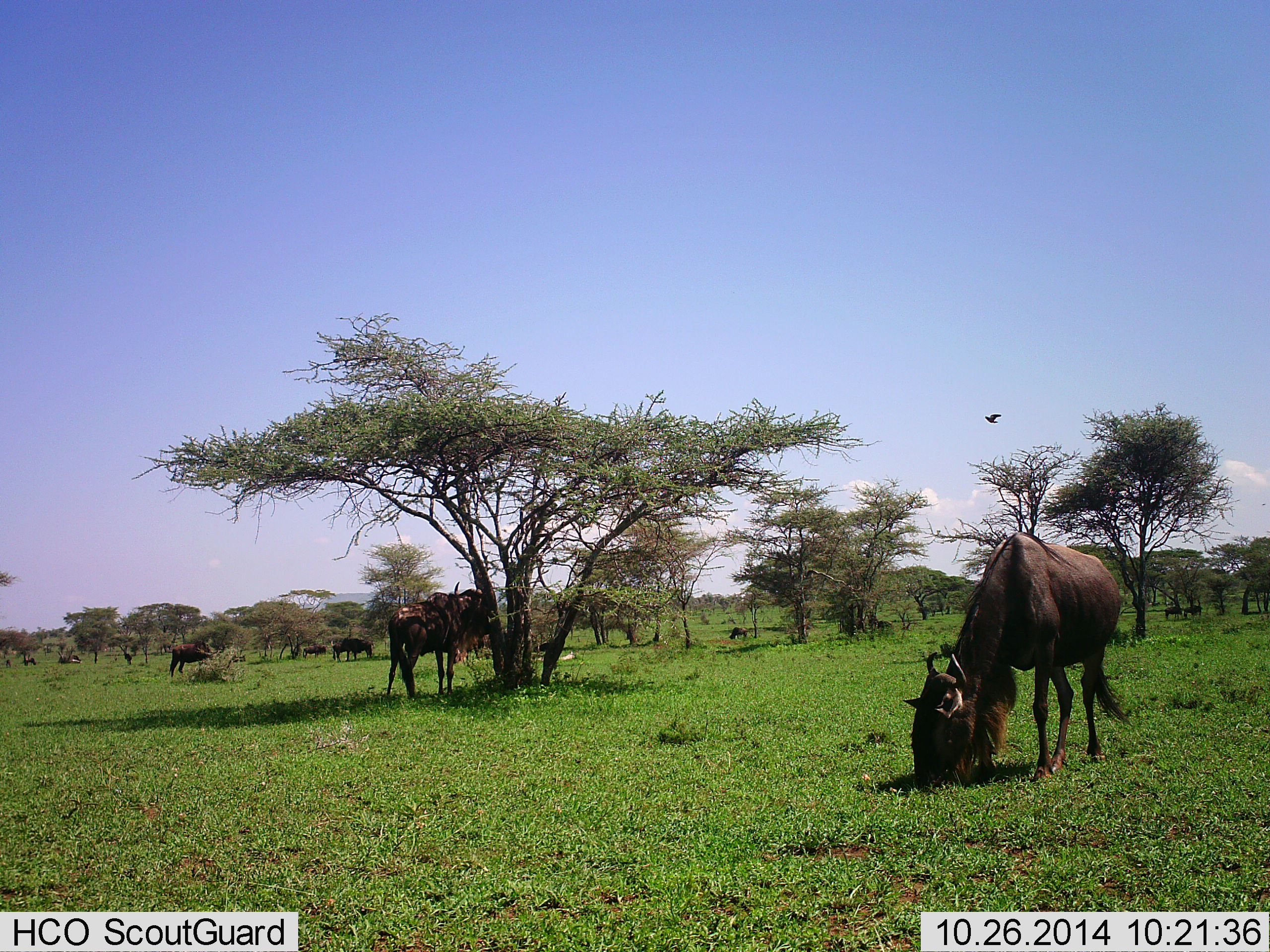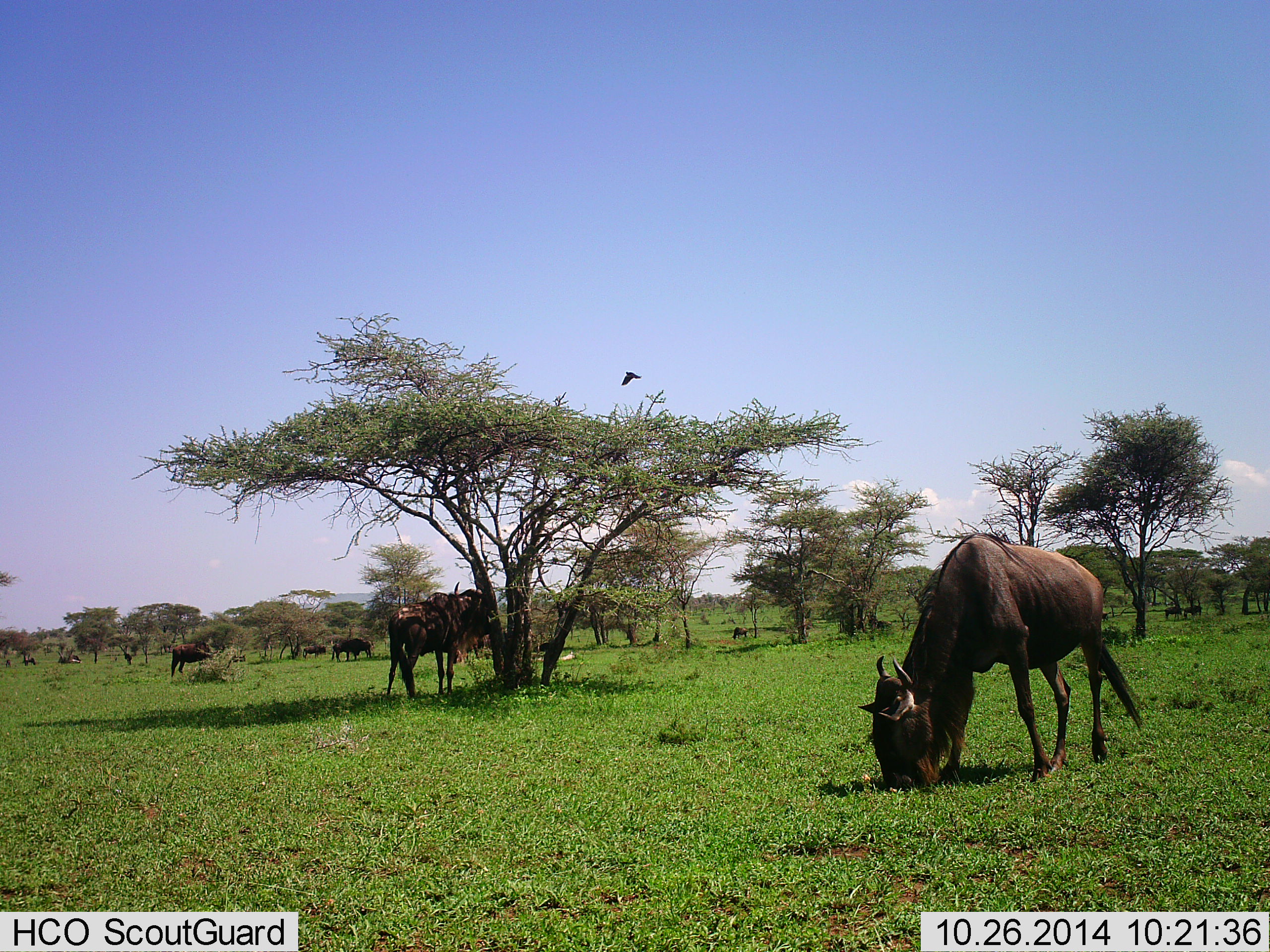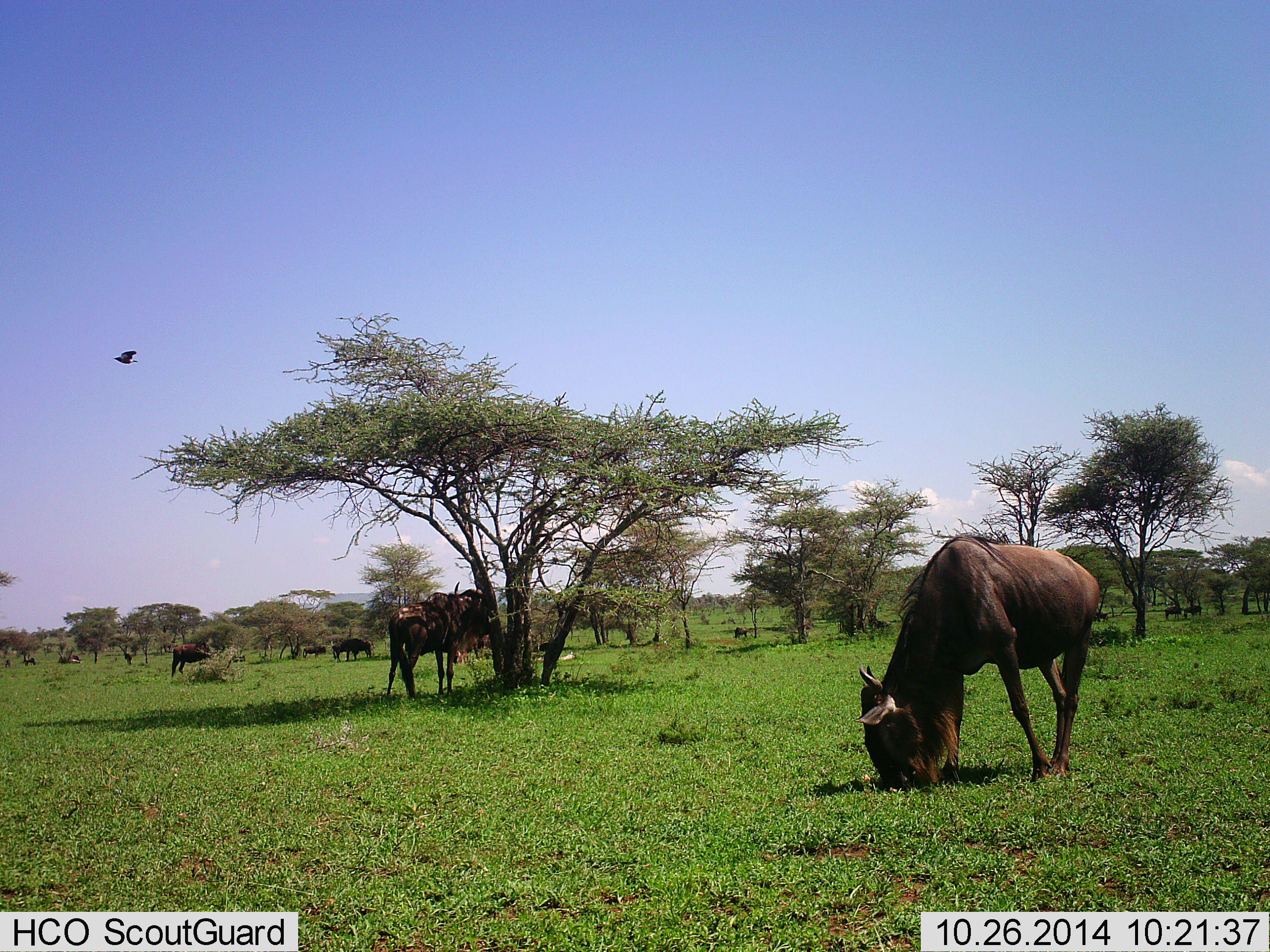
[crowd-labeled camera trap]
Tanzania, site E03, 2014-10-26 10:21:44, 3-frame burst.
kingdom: Animalia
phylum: Chordata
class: Mammalia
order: Artiodactyla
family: Bovidae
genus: Connochaetes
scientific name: Connochaetes taurinus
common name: blue wildebeest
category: wildebeest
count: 11-50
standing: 58%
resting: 11%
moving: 21%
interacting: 0%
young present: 0%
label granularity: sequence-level